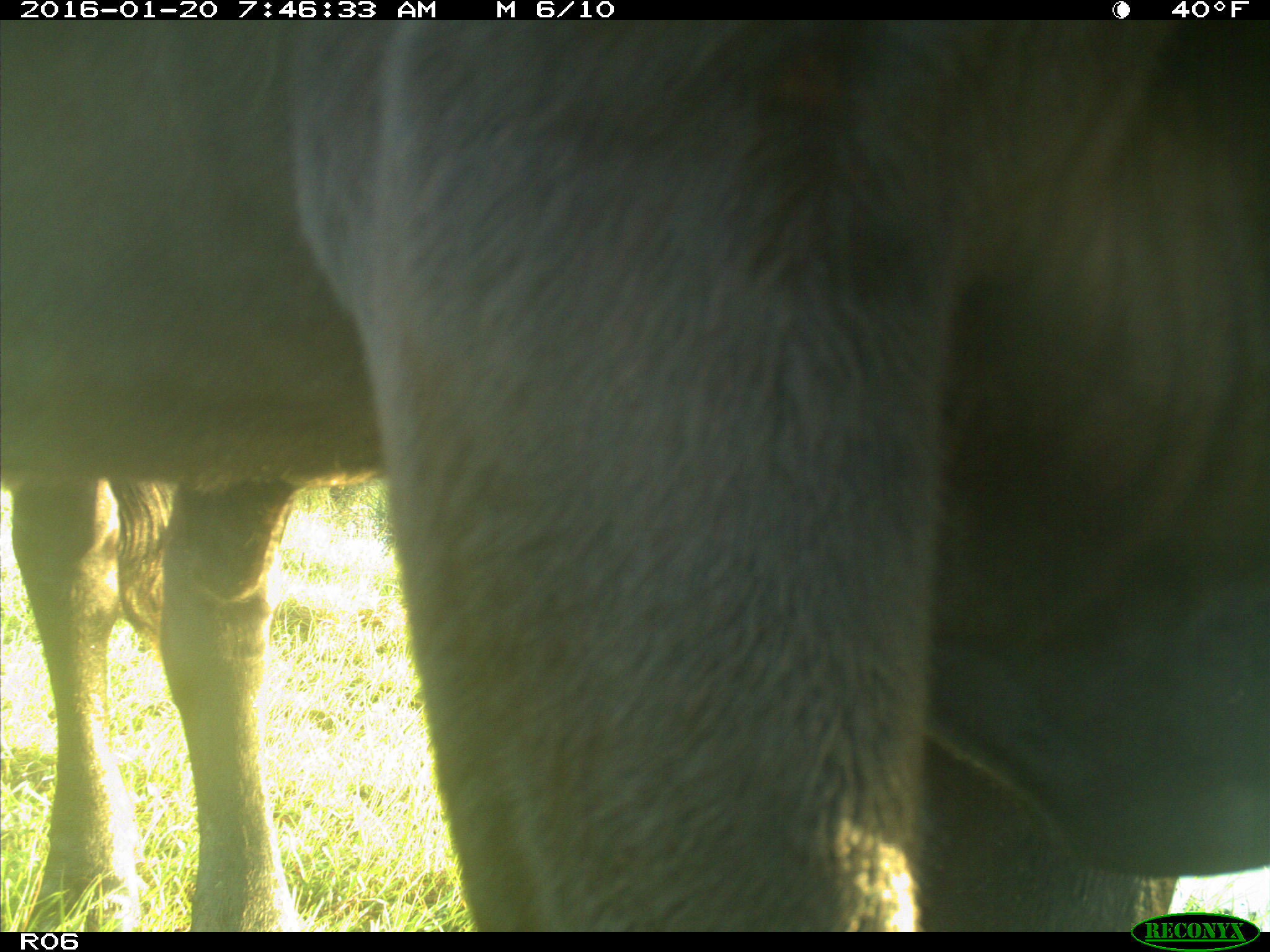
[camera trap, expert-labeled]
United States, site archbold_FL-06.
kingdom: Animalia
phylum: Chordata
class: Mammalia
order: Artiodactyla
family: Bovidae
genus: Bos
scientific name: Bos taurus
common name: domestic cow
Bos taurus (domestic cow).